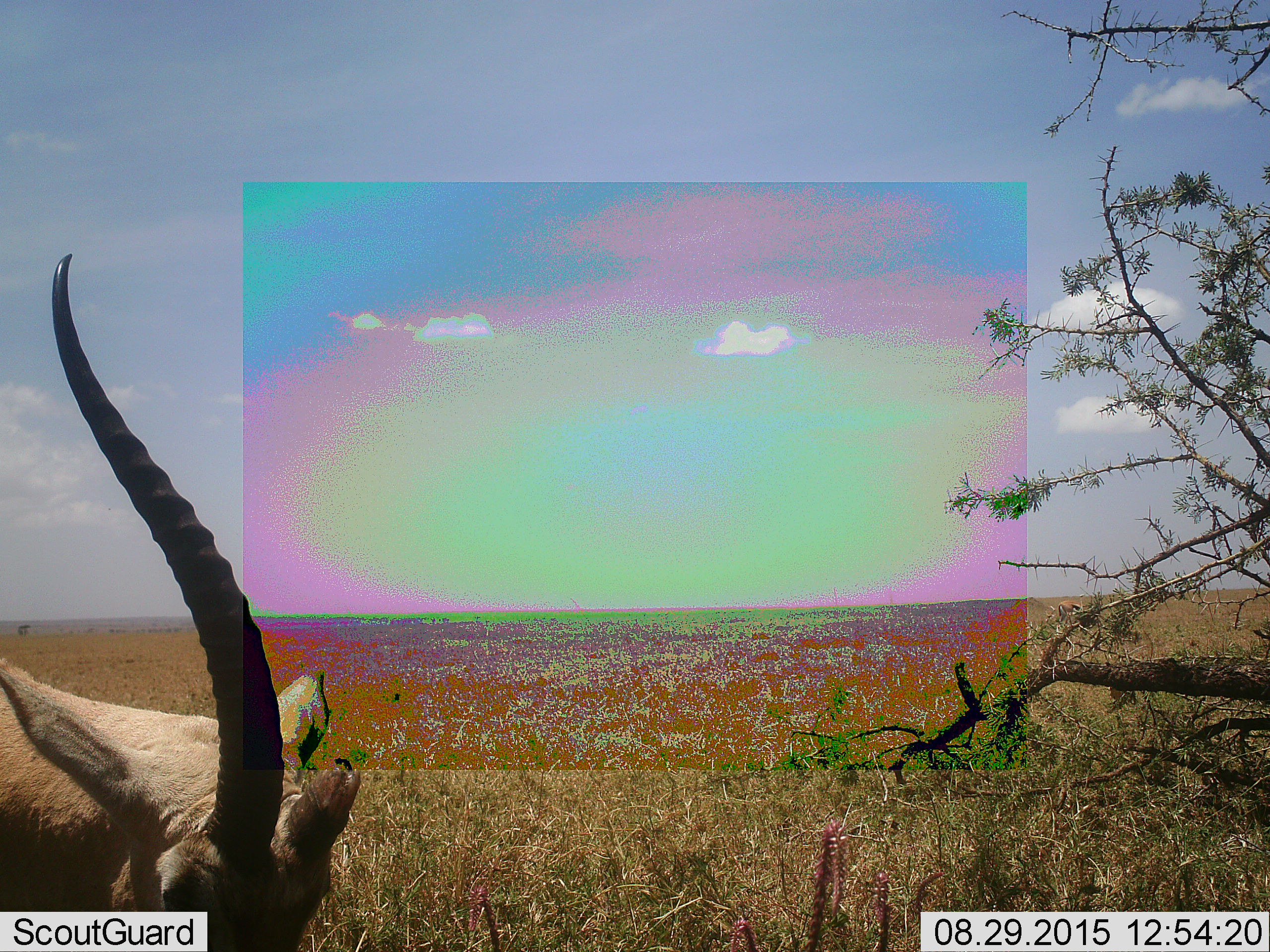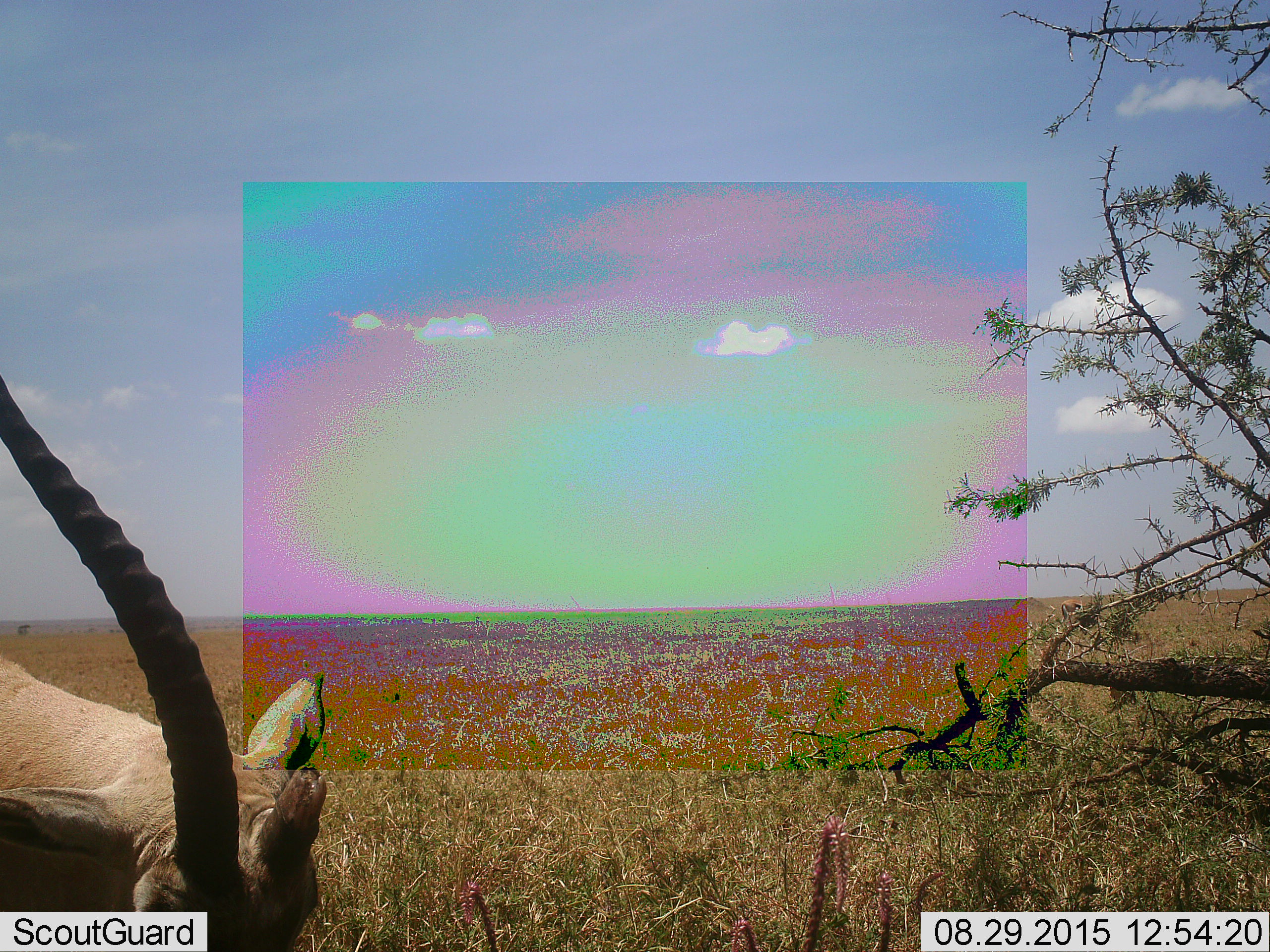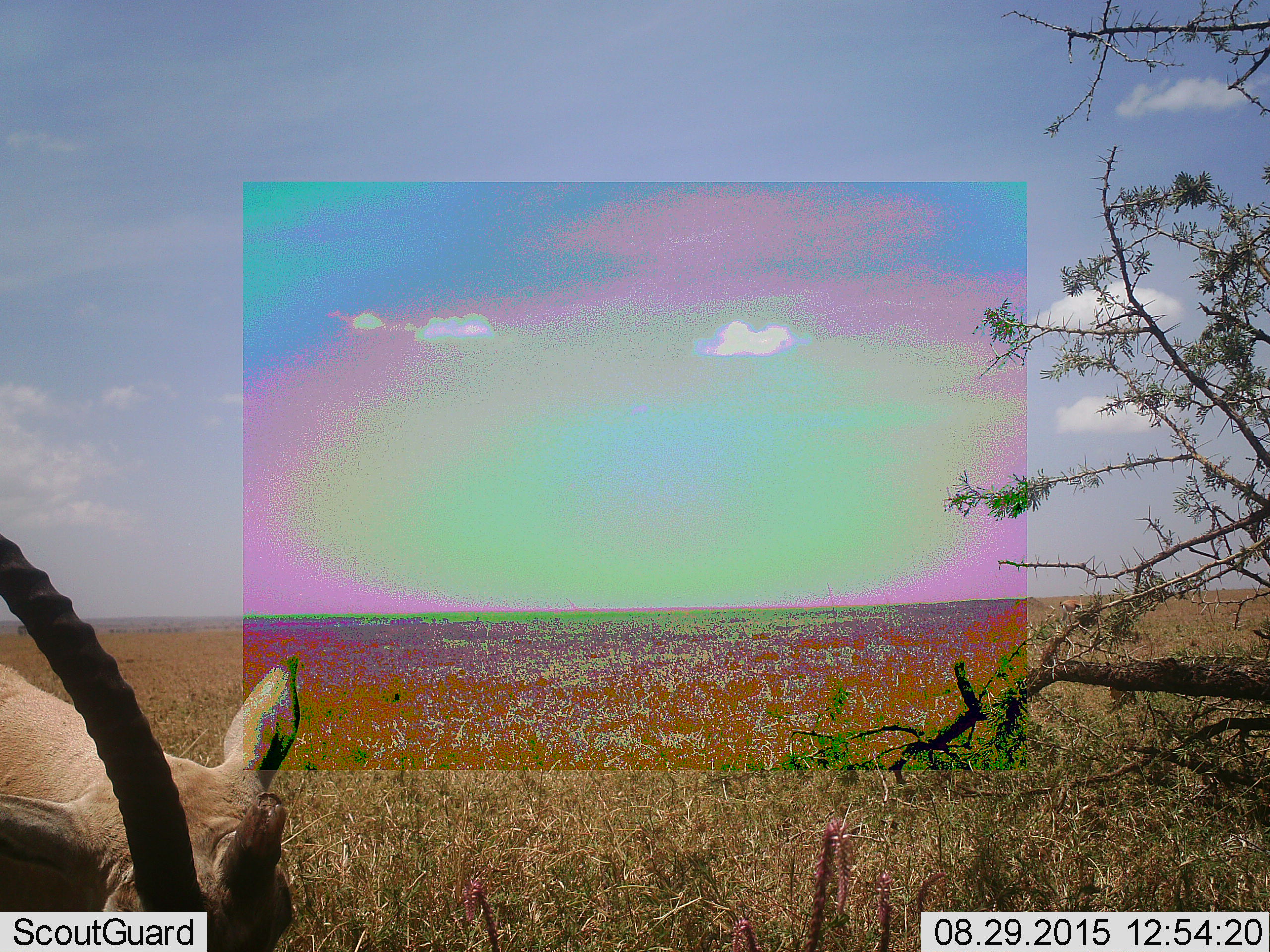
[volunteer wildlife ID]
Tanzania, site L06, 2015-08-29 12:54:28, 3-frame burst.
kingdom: Animalia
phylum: Chordata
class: Mammalia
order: Artiodactyla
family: Bovidae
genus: Eudorcas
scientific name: Eudorcas thomsonii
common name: thomson's gazelle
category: gazellethomsons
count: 1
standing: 80%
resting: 0%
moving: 0%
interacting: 0%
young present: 0%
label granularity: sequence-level